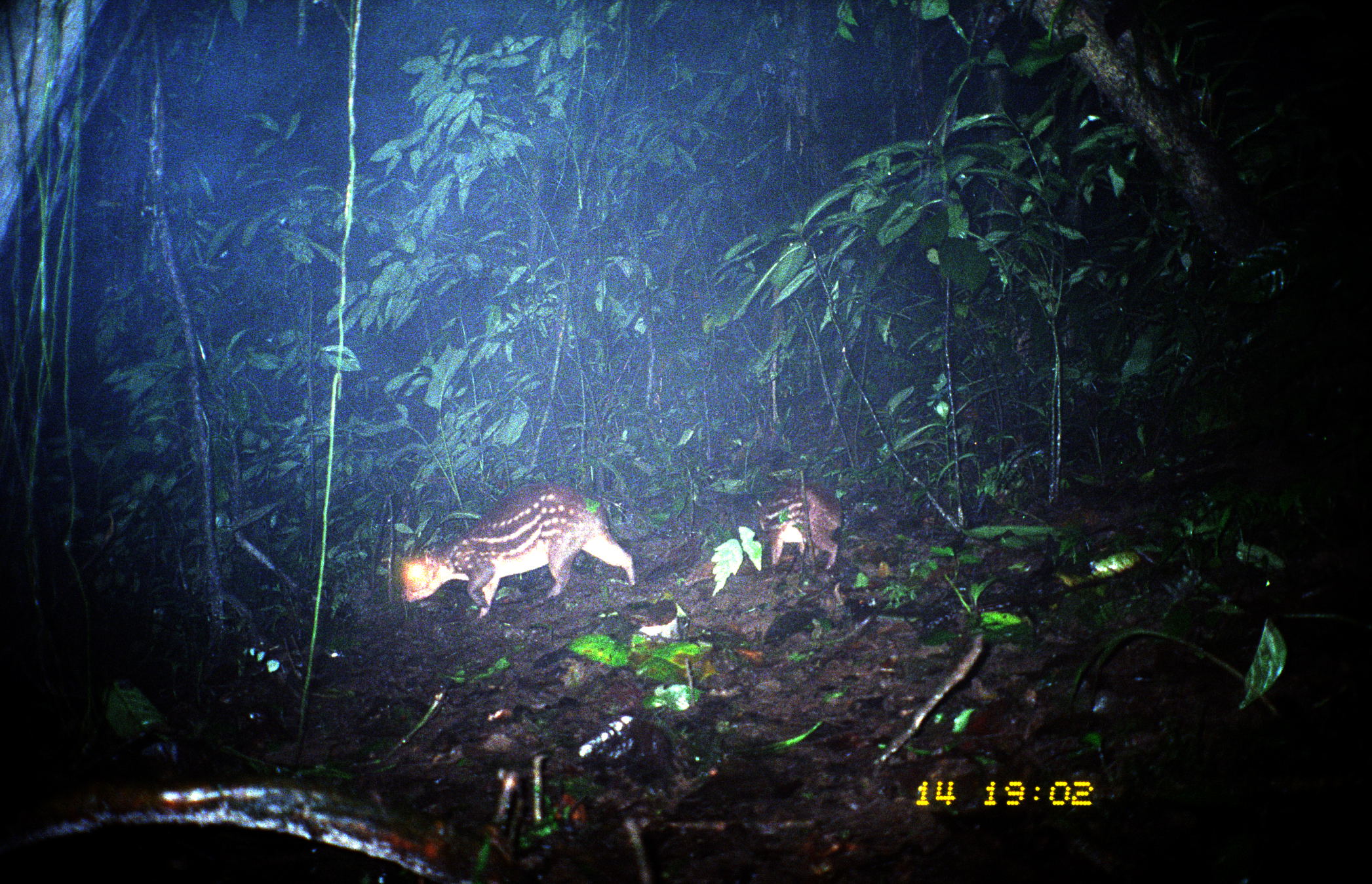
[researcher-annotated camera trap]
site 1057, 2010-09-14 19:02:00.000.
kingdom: Animalia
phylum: Chordata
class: Mammalia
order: Rodentia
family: Cuniculidae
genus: Cuniculus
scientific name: Cuniculus paca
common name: spotted paca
Cuniculus paca (spotted paca).